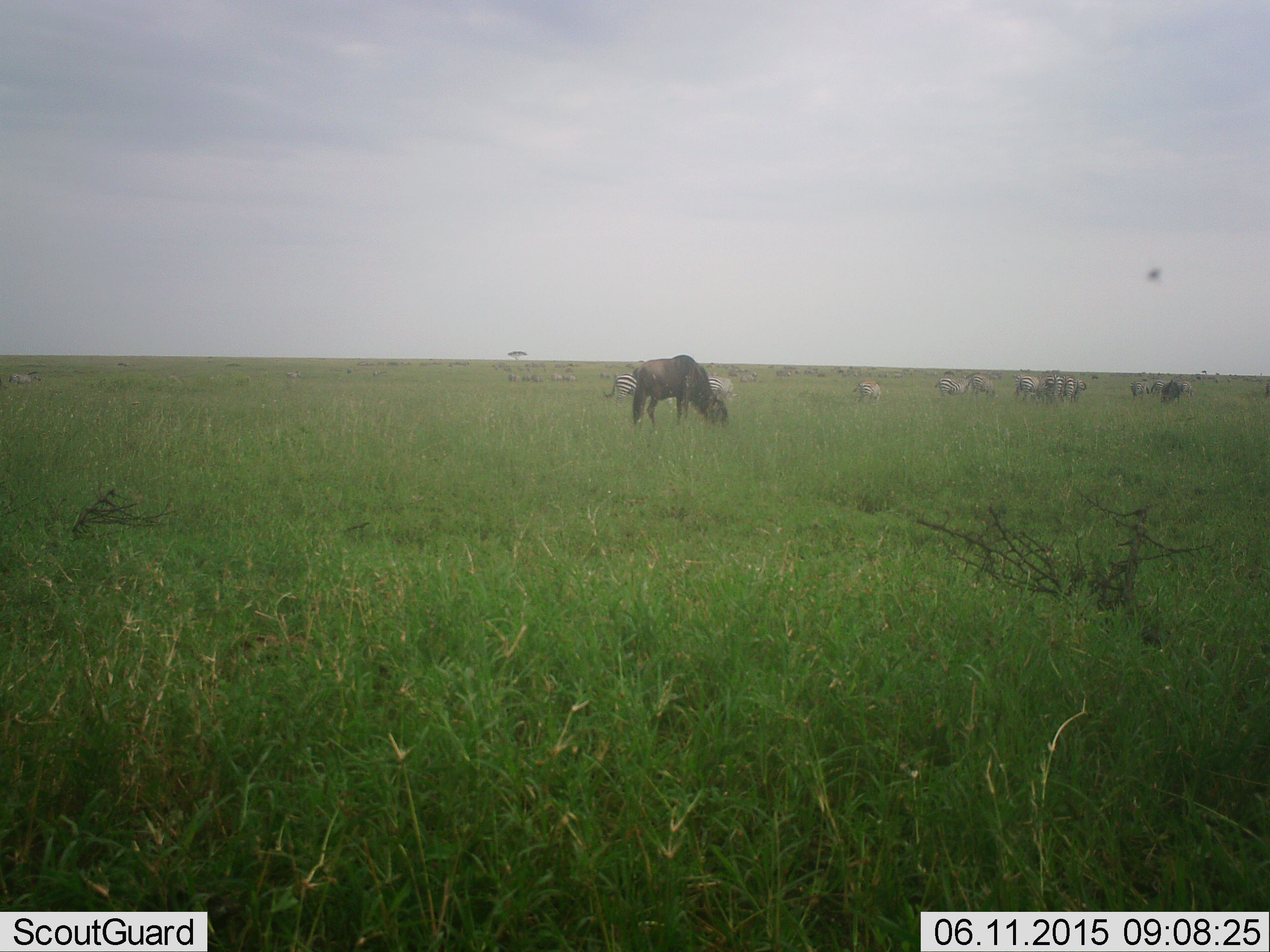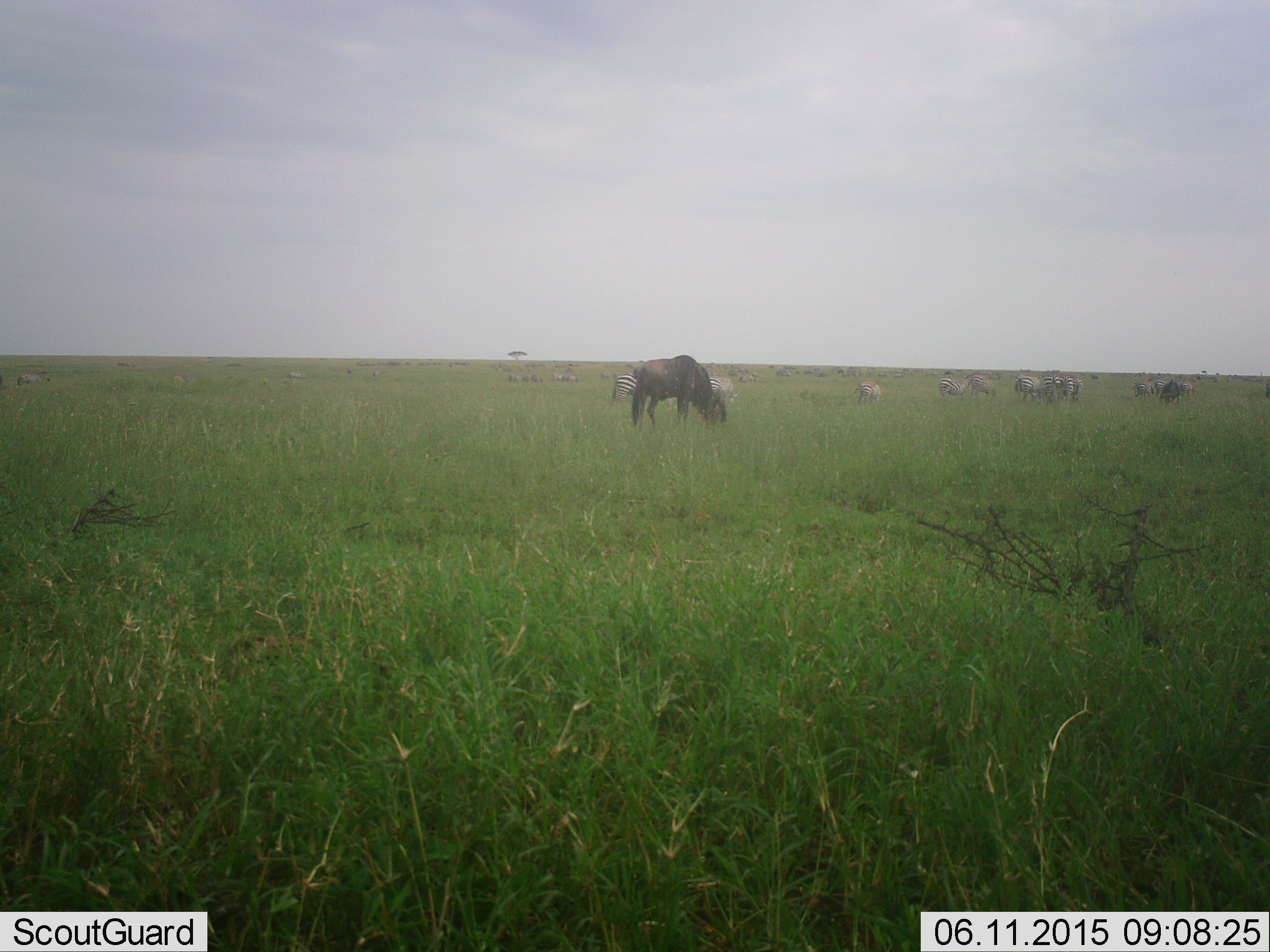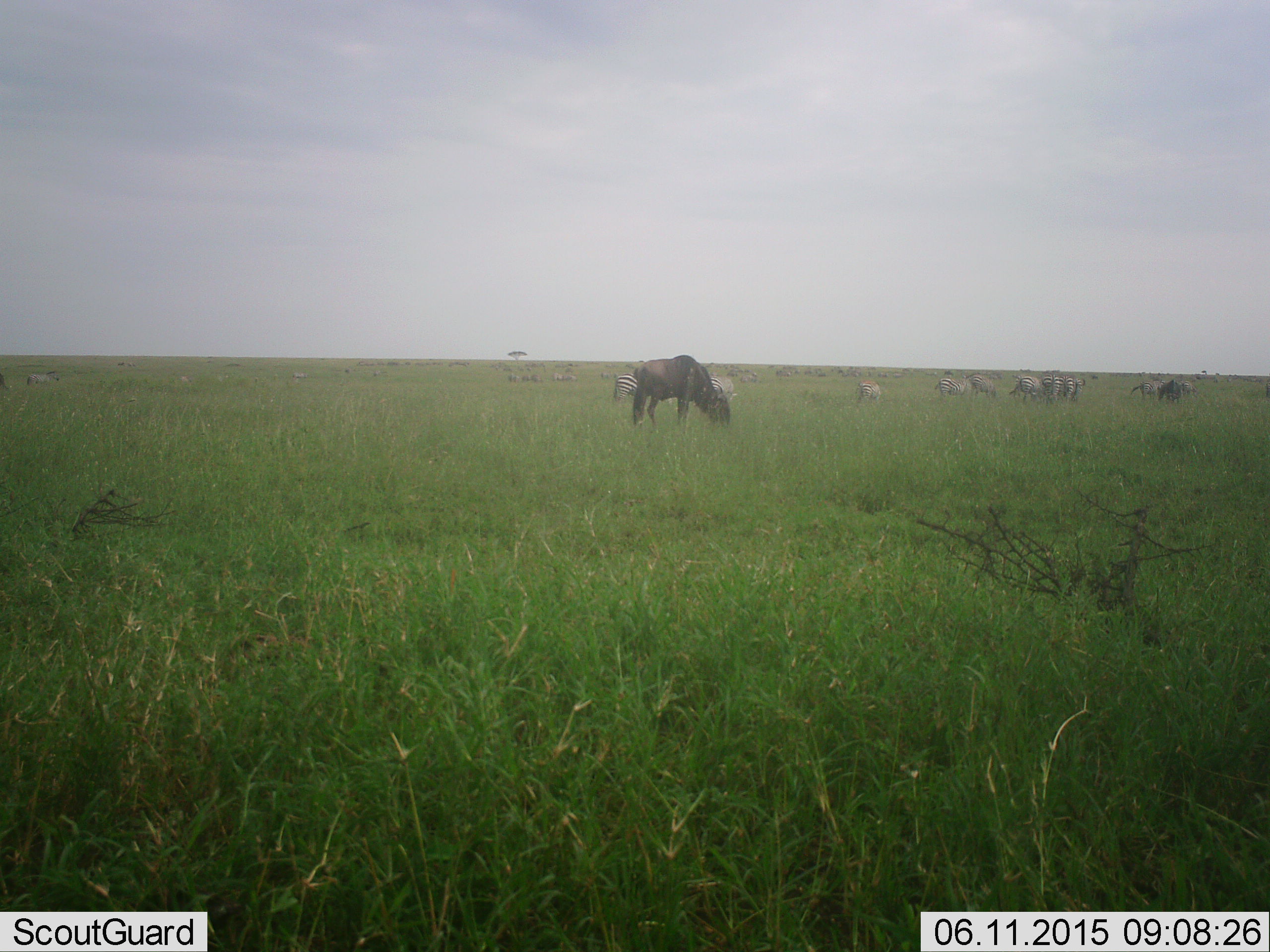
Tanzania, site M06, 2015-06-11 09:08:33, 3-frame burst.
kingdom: Animalia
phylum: Chordata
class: Mammalia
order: Artiodactyla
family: Bovidae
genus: Connochaetes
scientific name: Connochaetes taurinus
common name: blue wildebeest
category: wildebeest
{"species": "wildebeest (blue wildebeest) (Connochaetes taurinus)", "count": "1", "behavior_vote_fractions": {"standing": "13%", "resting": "0%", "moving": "0%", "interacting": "0%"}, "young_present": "0%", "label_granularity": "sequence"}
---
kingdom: Animalia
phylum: Chordata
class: Mammalia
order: Perissodactyla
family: Equidae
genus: Equus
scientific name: Equus quagga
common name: plains zebra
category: zebra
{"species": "zebra (plains zebra) (Equus quagga)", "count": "11-50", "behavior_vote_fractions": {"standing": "67%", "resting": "0%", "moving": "8%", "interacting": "0%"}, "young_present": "0%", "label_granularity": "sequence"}